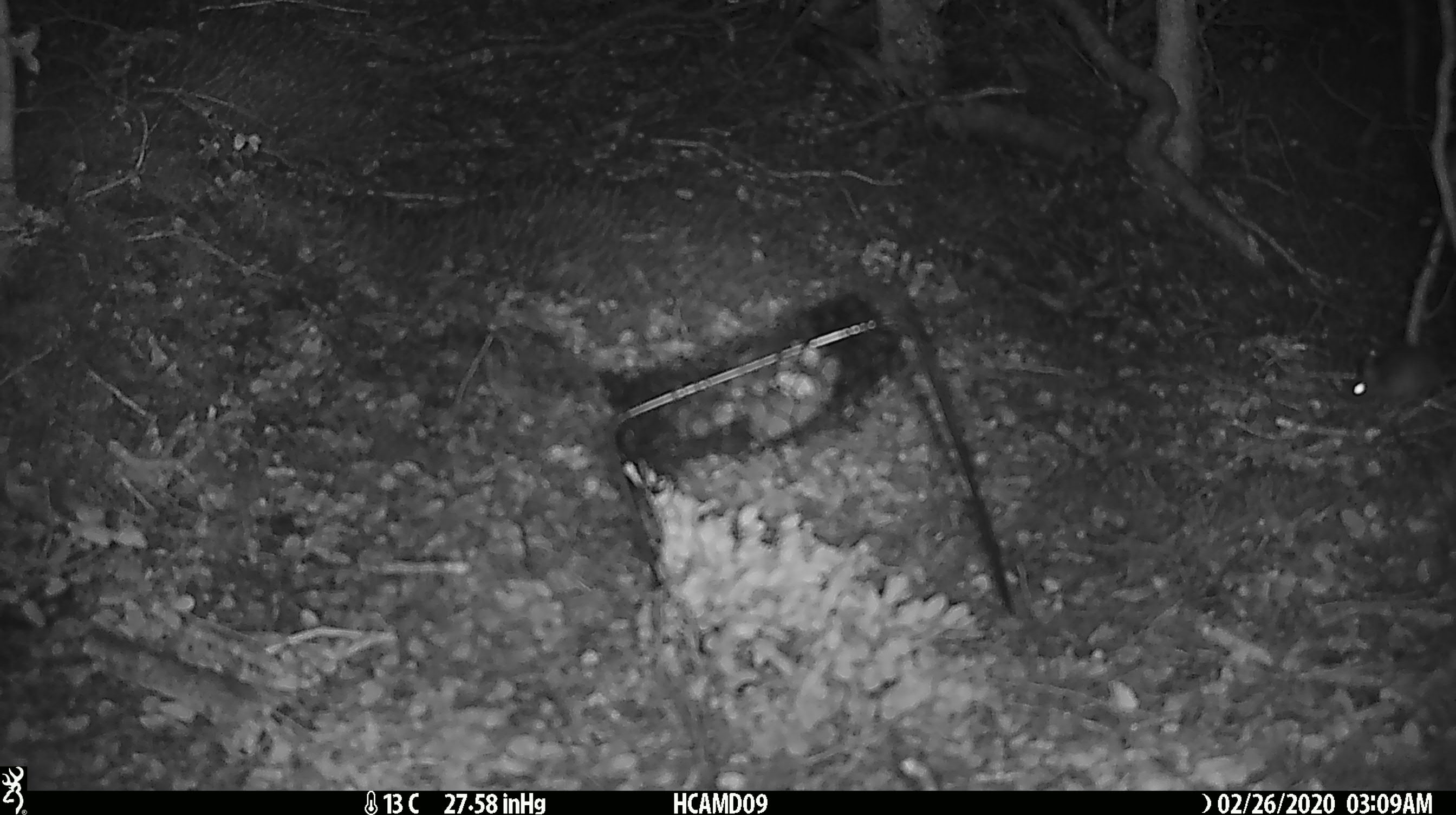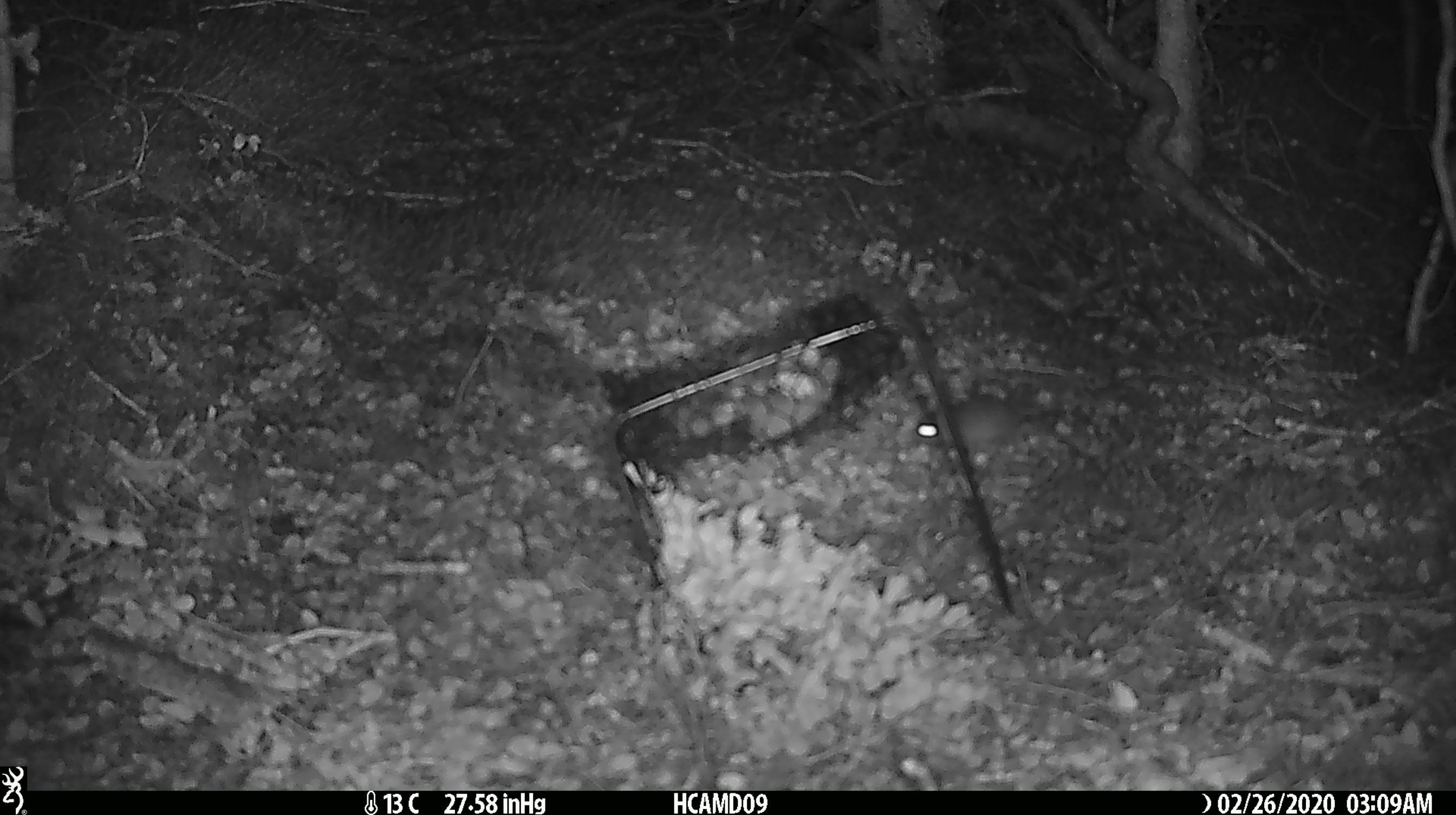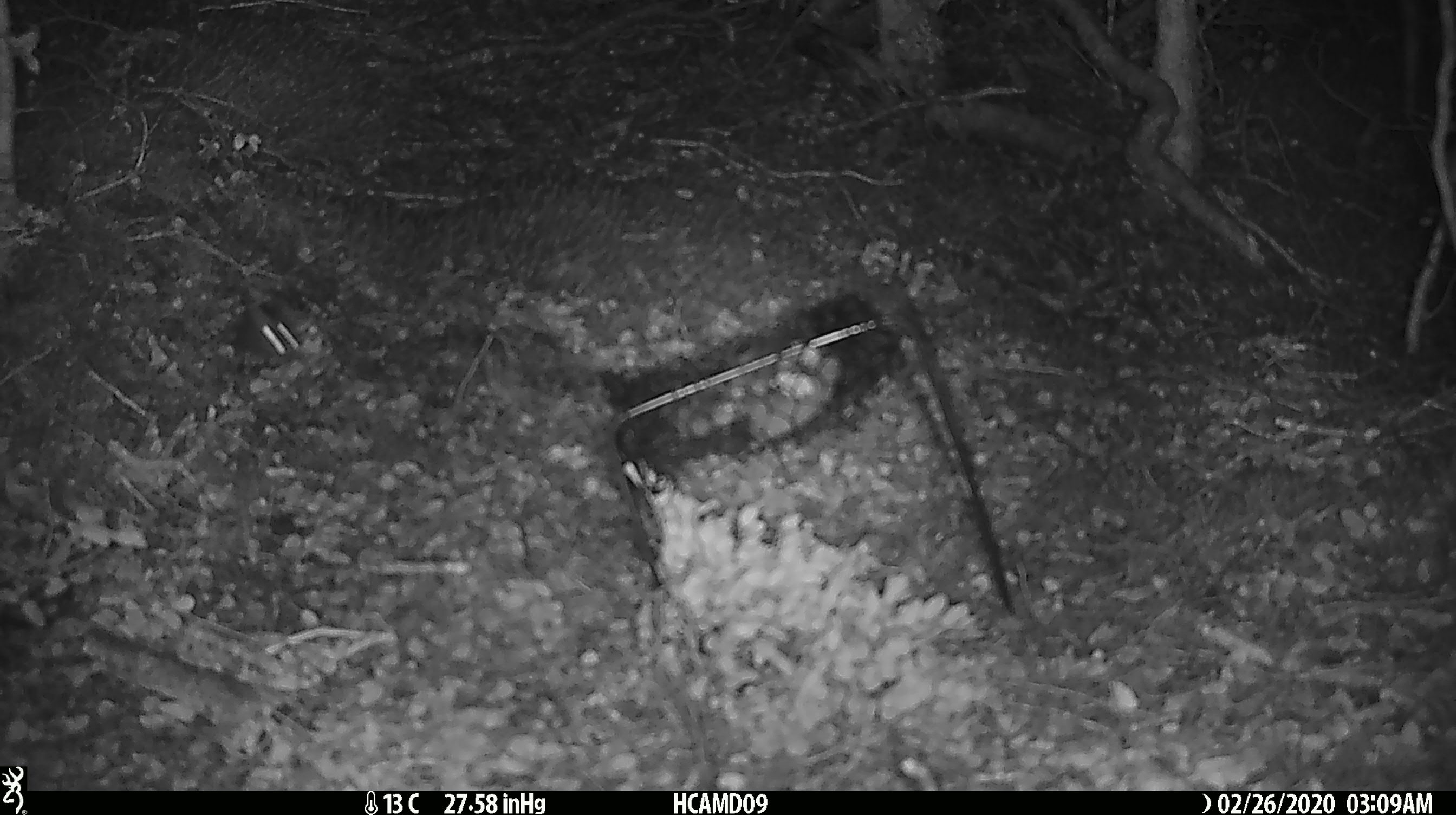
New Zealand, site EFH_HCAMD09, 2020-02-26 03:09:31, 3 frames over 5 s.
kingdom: Animalia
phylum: Chordata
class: Mammalia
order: Rodentia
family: Muridae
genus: Mus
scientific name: Mus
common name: mouse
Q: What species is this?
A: Mouse (Mus).